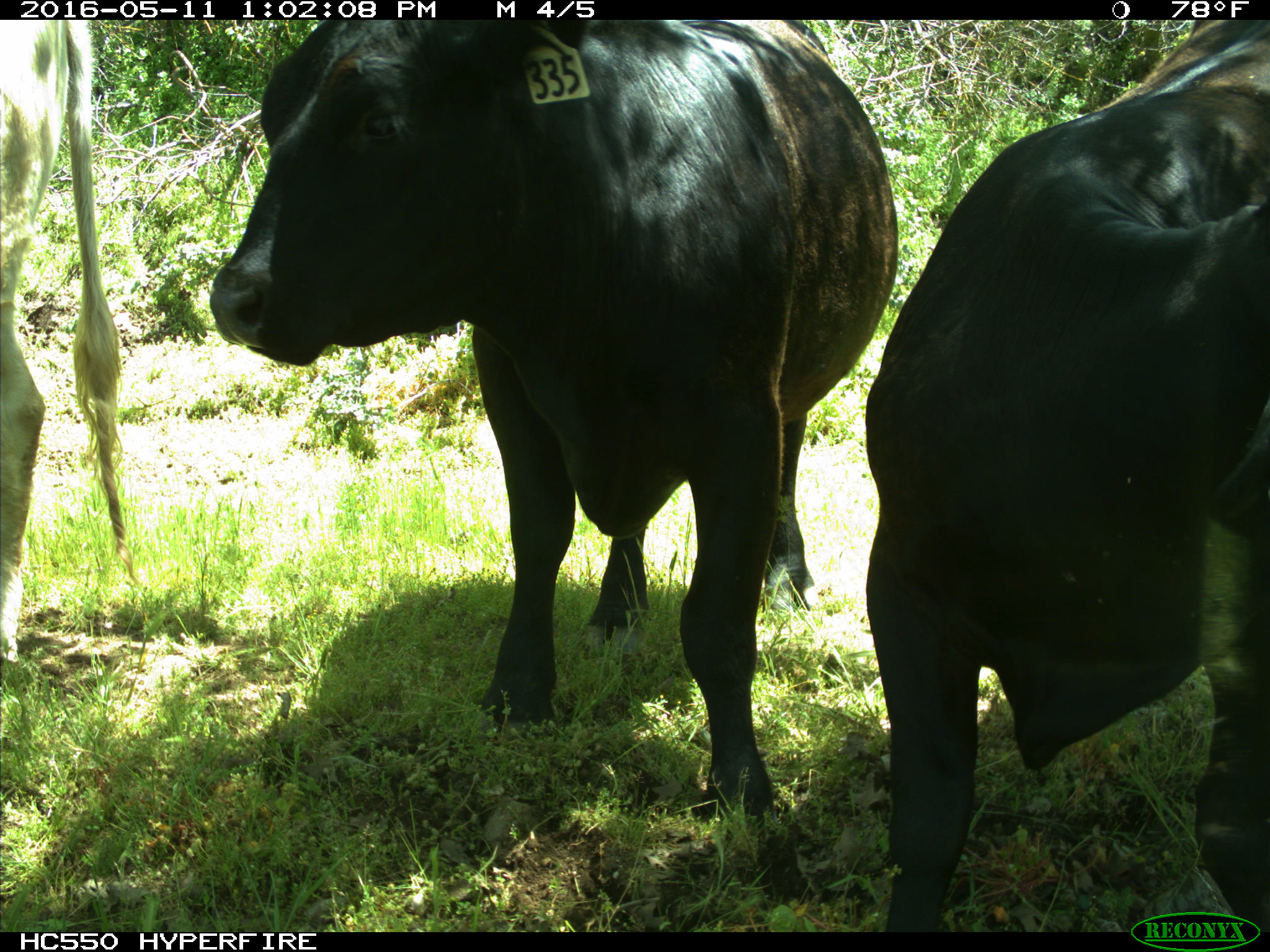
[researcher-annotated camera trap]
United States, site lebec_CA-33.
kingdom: Animalia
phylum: Chordata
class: Mammalia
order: Artiodactyla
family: Bovidae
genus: Bos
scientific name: Bos taurus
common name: domestic cow